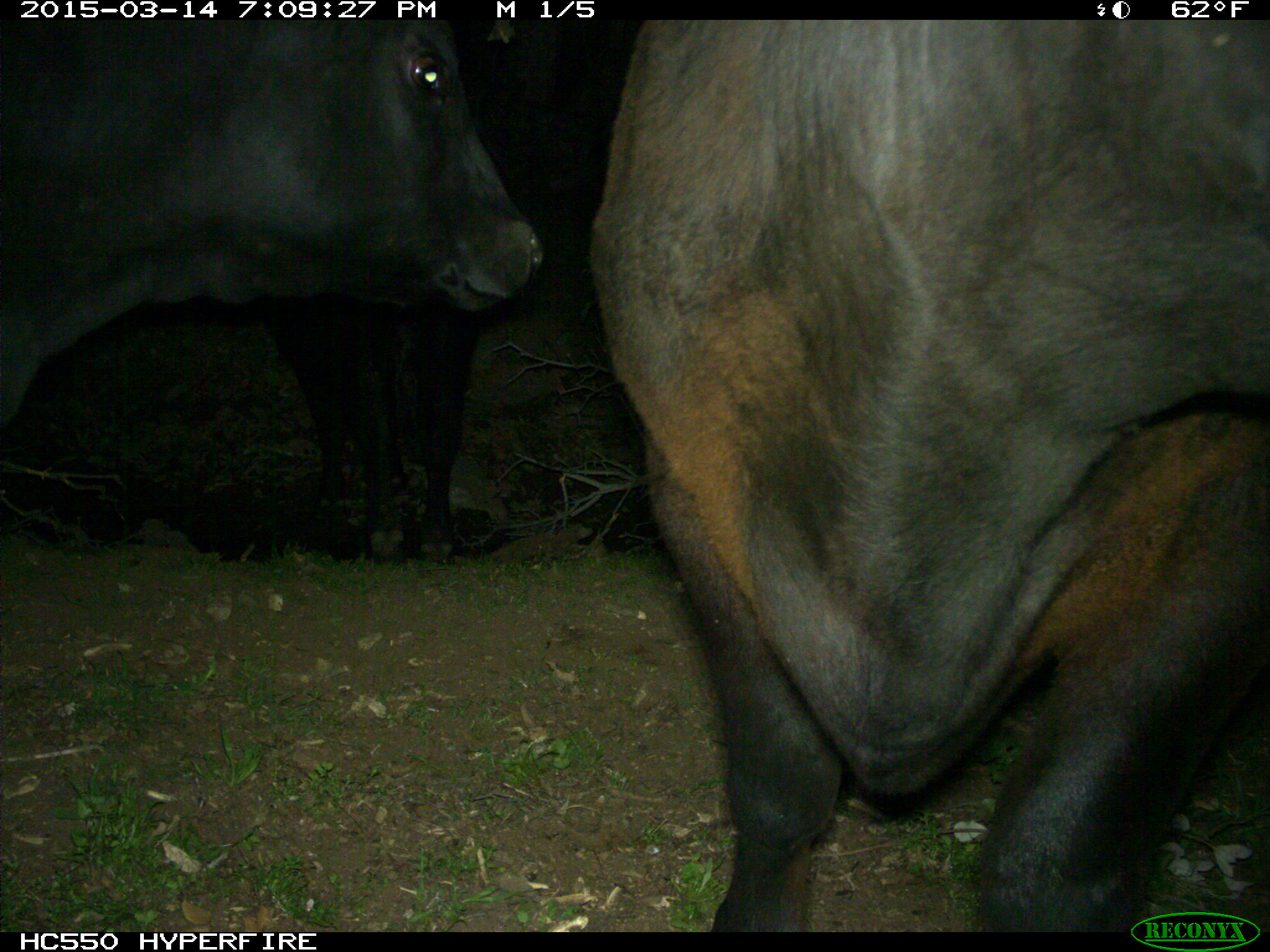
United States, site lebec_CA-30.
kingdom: Animalia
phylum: Chordata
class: Mammalia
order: Artiodactyla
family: Bovidae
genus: Bos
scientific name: Bos taurus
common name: domestic cow